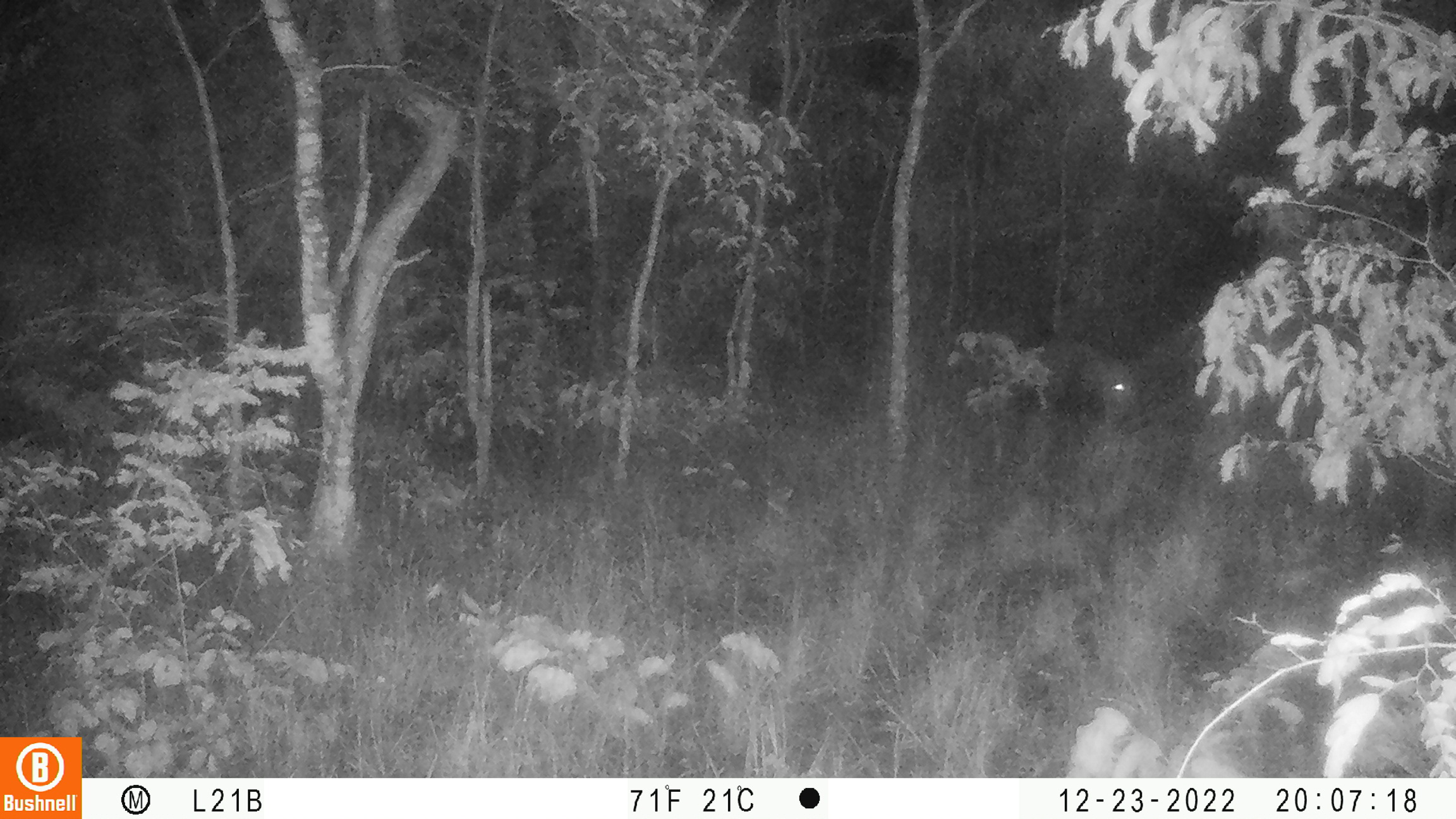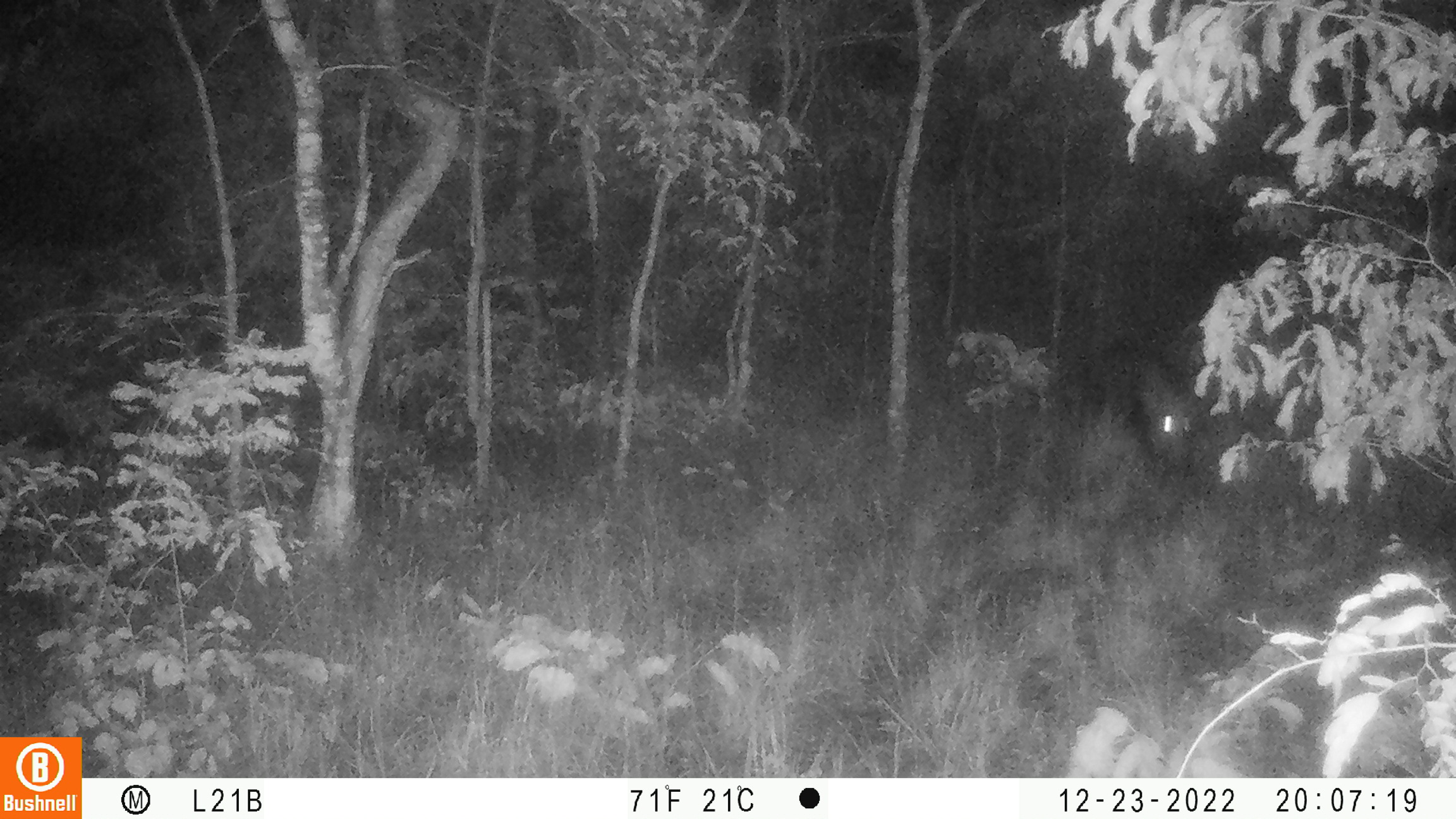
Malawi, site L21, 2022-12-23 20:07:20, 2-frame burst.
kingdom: Animalia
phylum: Chordata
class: Mammalia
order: Artiodactyla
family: Suidae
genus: Potamochoerus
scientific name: Potamochoerus larvatus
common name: bushpig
Bushpig (Potamochoerus larvatus), count 1.